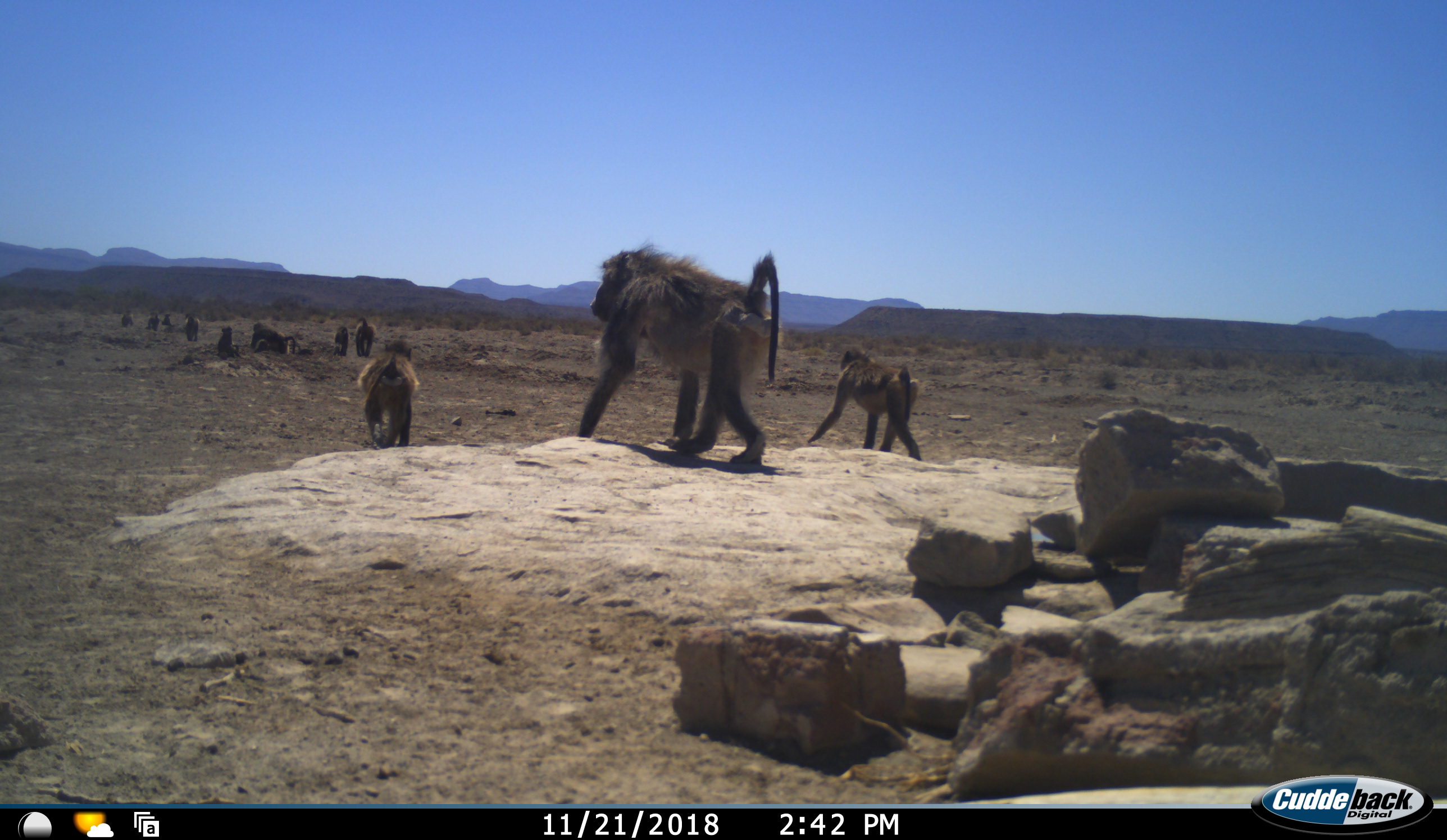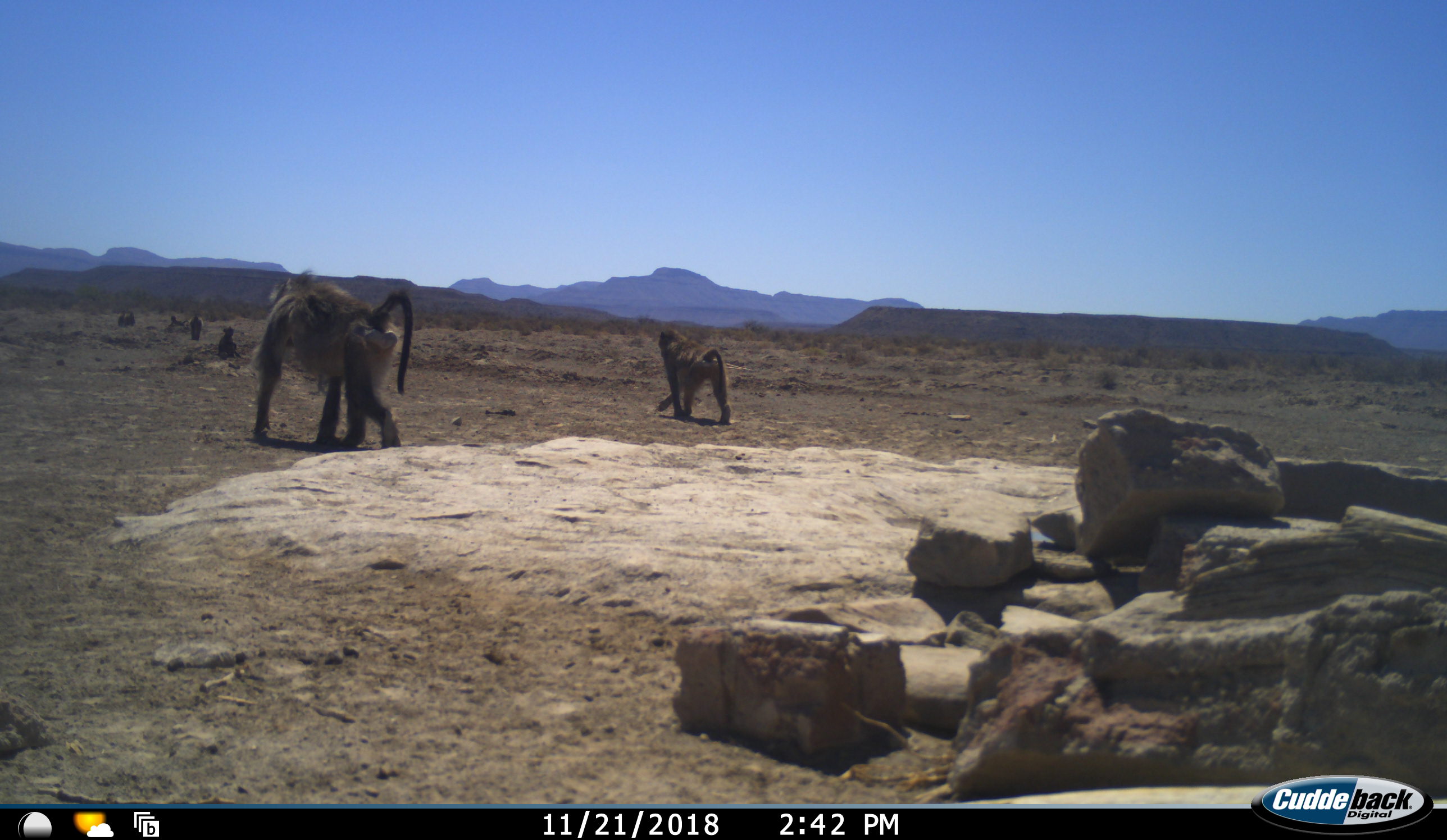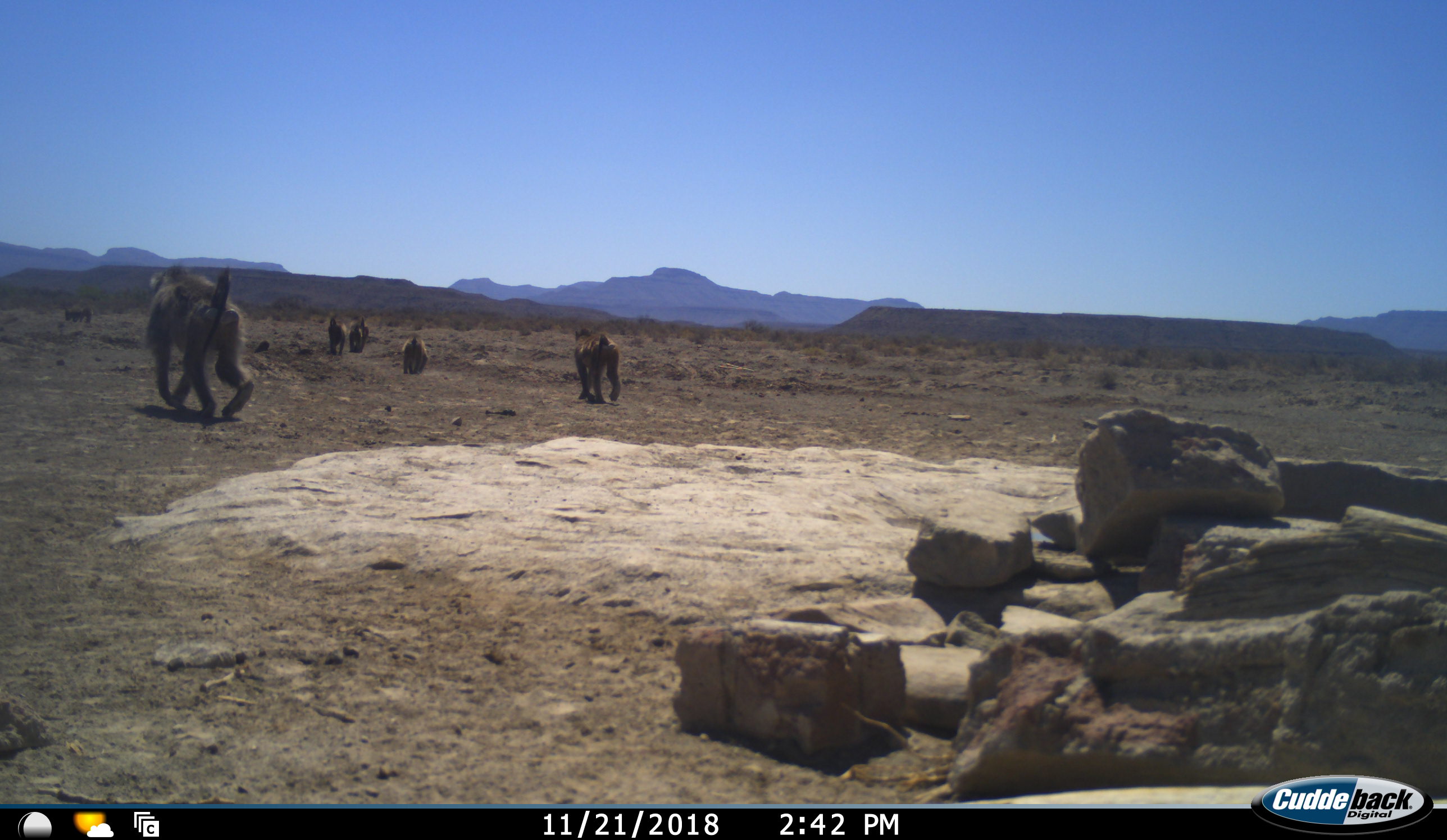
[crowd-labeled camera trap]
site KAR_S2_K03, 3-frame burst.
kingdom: Animalia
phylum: Chordata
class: Mammalia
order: Primates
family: Cercopithecidae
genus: Papio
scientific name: Papio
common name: baboon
Baboon (Papio), count 11-50. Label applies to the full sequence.